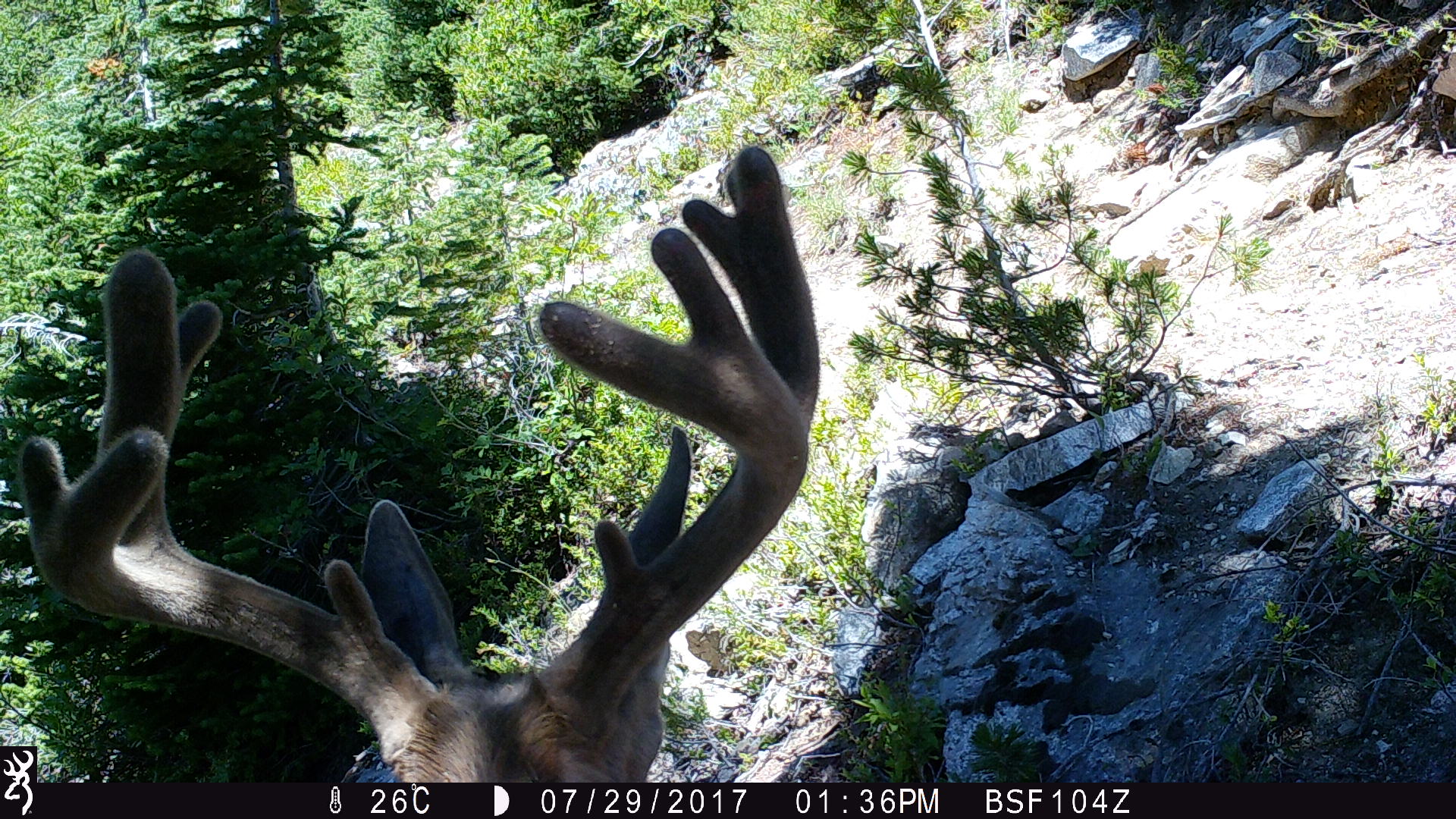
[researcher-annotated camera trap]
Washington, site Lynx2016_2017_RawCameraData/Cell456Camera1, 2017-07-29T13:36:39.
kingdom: Animalia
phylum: Chordata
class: Mammalia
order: Artiodactyla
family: Cervidae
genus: Odocoileus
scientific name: Odocoileus hemionus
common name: mule deer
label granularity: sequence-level